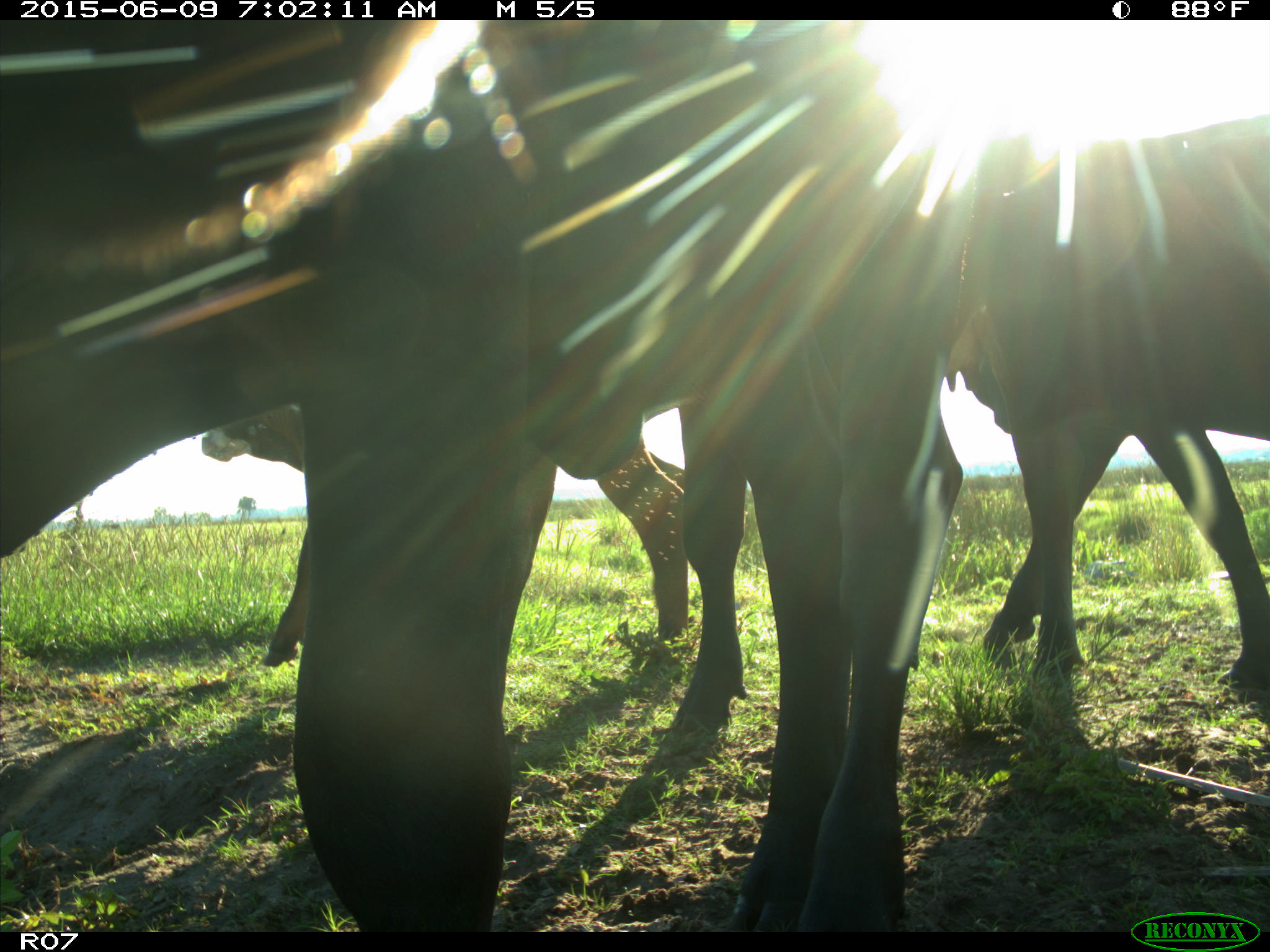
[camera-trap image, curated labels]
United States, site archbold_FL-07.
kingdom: Animalia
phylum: Chordata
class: Mammalia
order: Artiodactyla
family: Bovidae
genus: Bos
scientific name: Bos taurus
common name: domestic cow